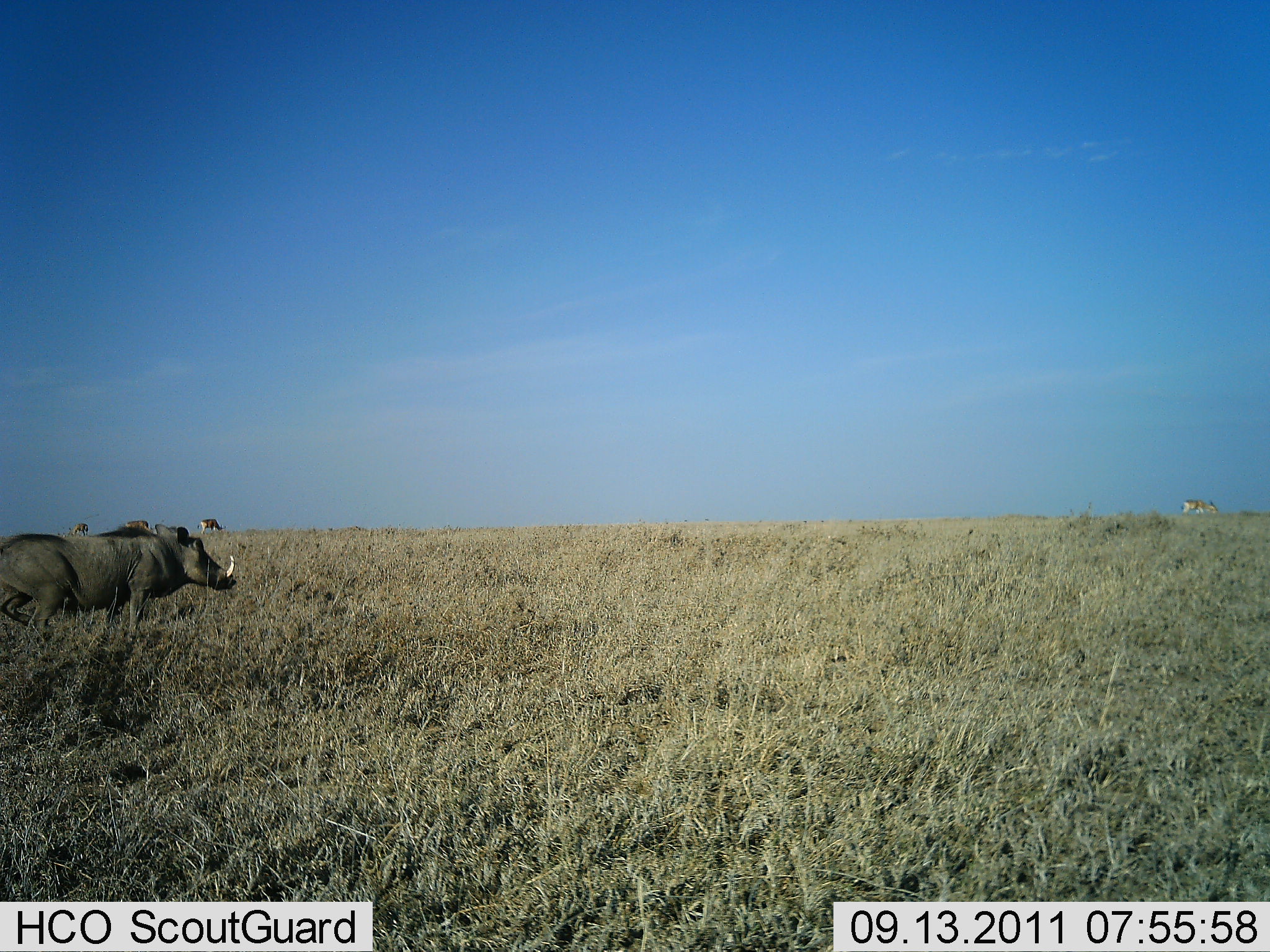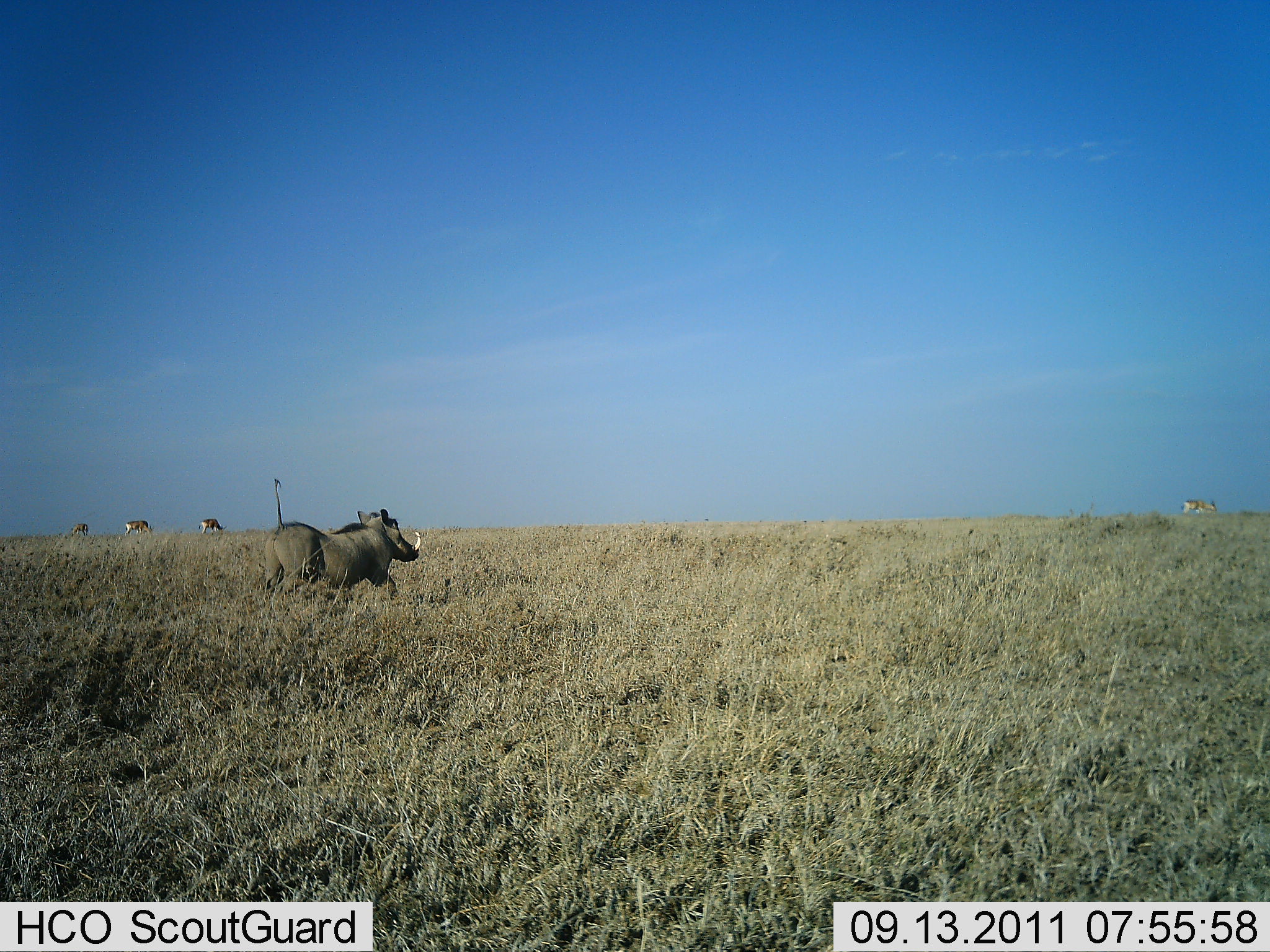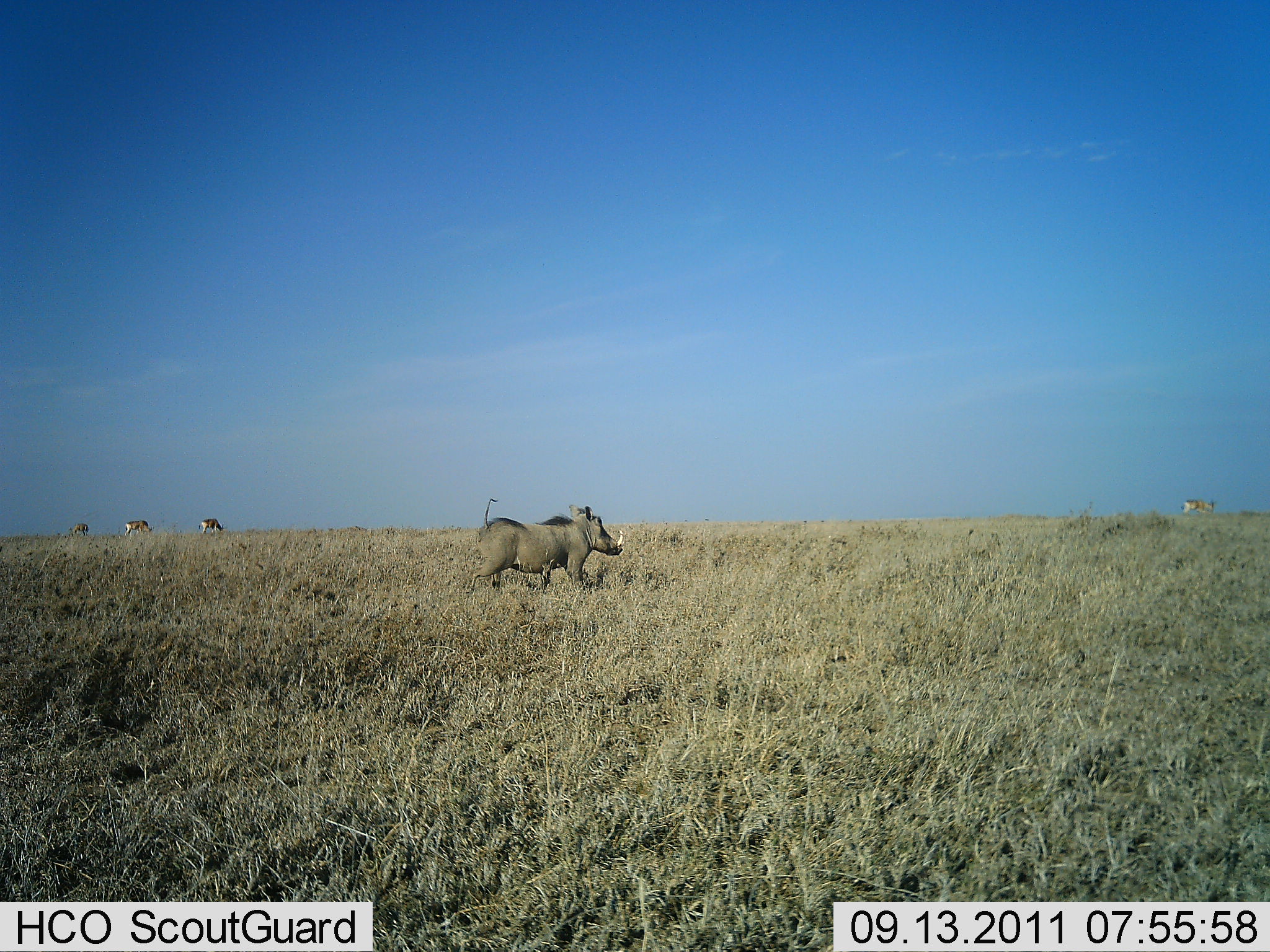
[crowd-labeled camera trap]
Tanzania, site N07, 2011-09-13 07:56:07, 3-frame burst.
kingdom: Animalia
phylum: Chordata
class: Mammalia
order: Artiodactyla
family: Suidae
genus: Phacochoerus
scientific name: Phacochoerus africanus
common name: warthog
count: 1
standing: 0%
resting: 0%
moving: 100%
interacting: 0%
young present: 0%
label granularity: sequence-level